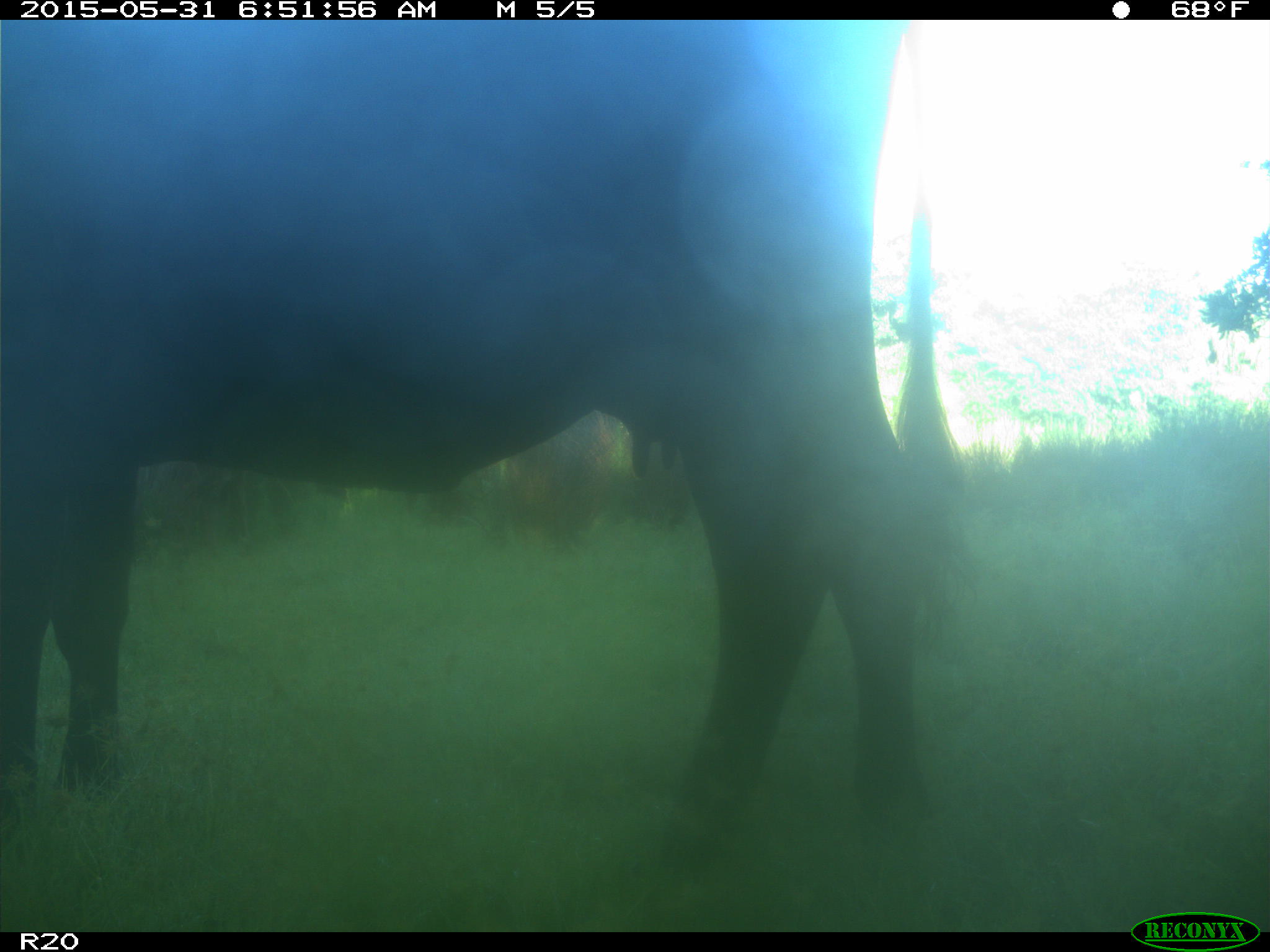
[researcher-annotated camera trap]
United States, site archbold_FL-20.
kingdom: Animalia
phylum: Chordata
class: Mammalia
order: Artiodactyla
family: Bovidae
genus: Bos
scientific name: Bos taurus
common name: domestic cow